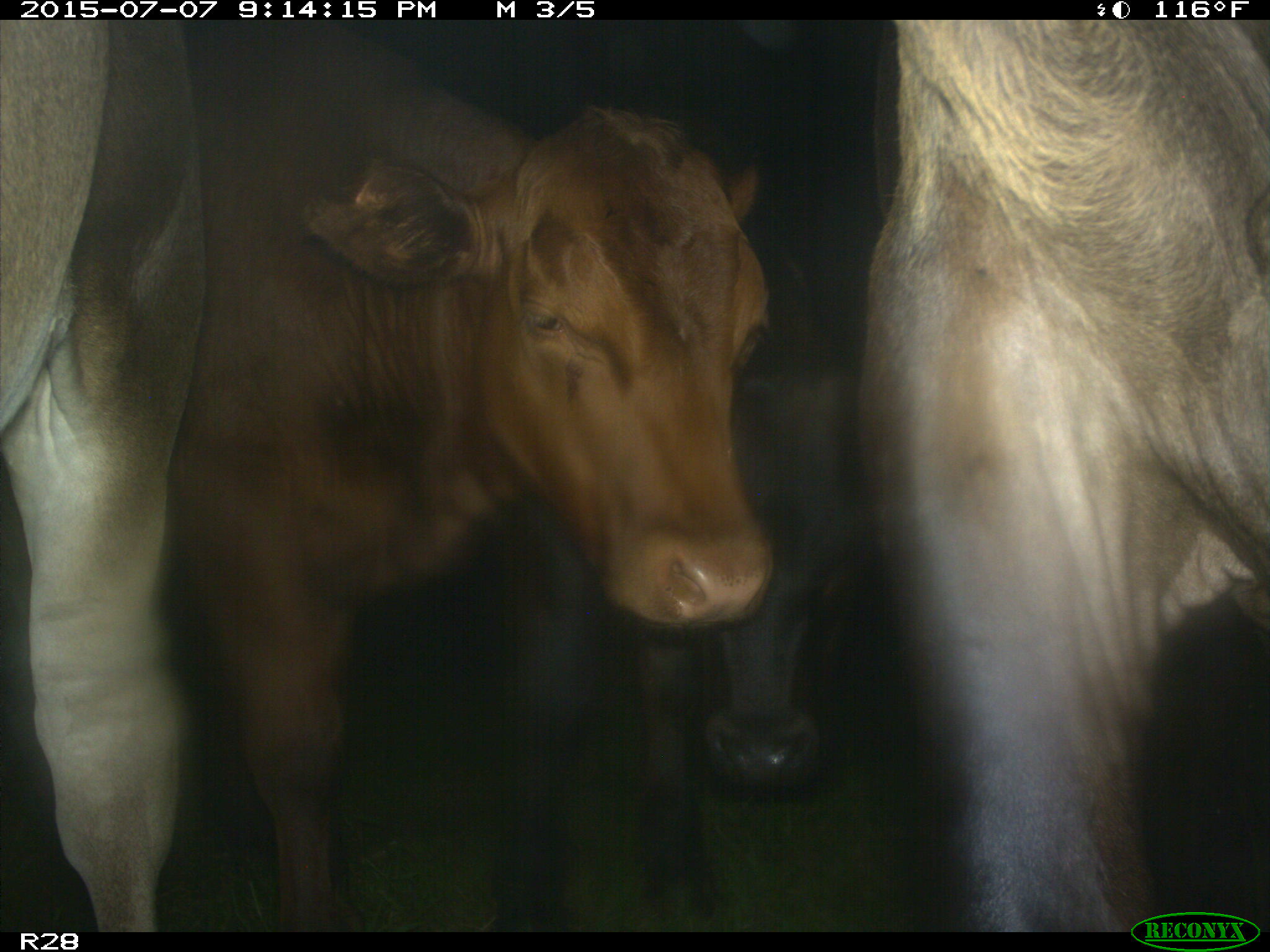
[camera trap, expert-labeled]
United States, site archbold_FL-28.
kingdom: Animalia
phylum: Chordata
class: Mammalia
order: Artiodactyla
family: Bovidae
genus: Bos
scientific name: Bos taurus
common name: domestic cow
Bos taurus (domestic cow).